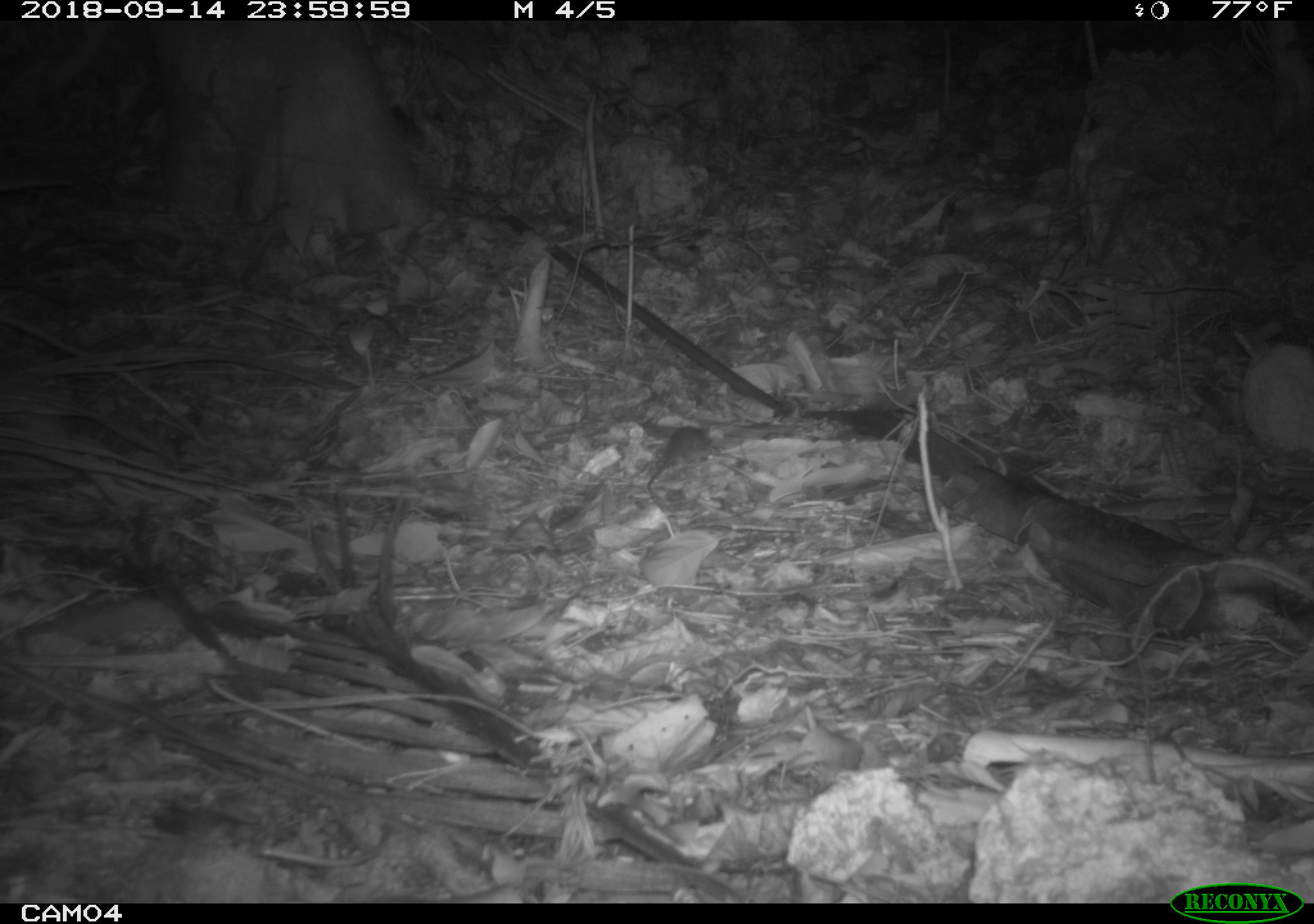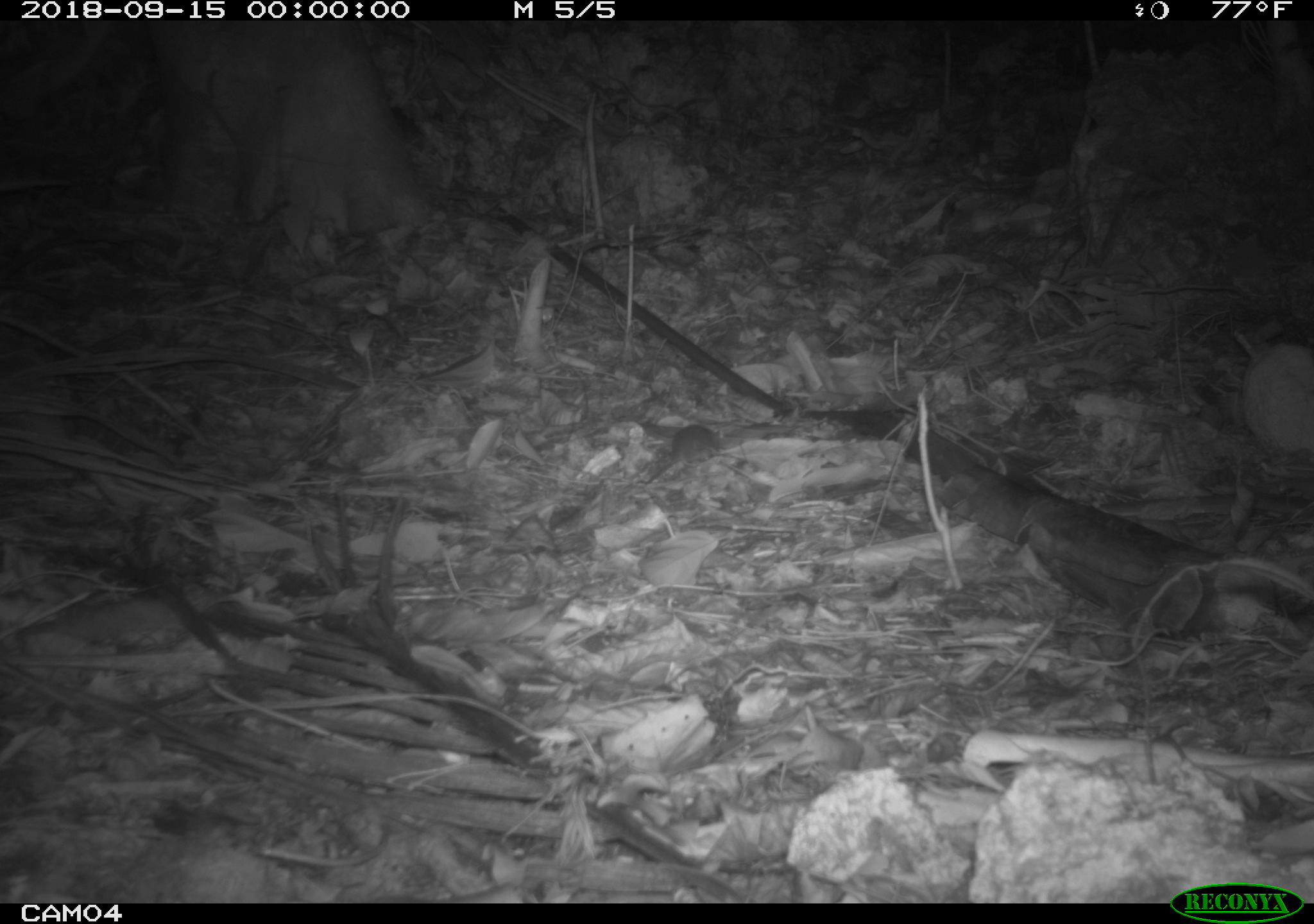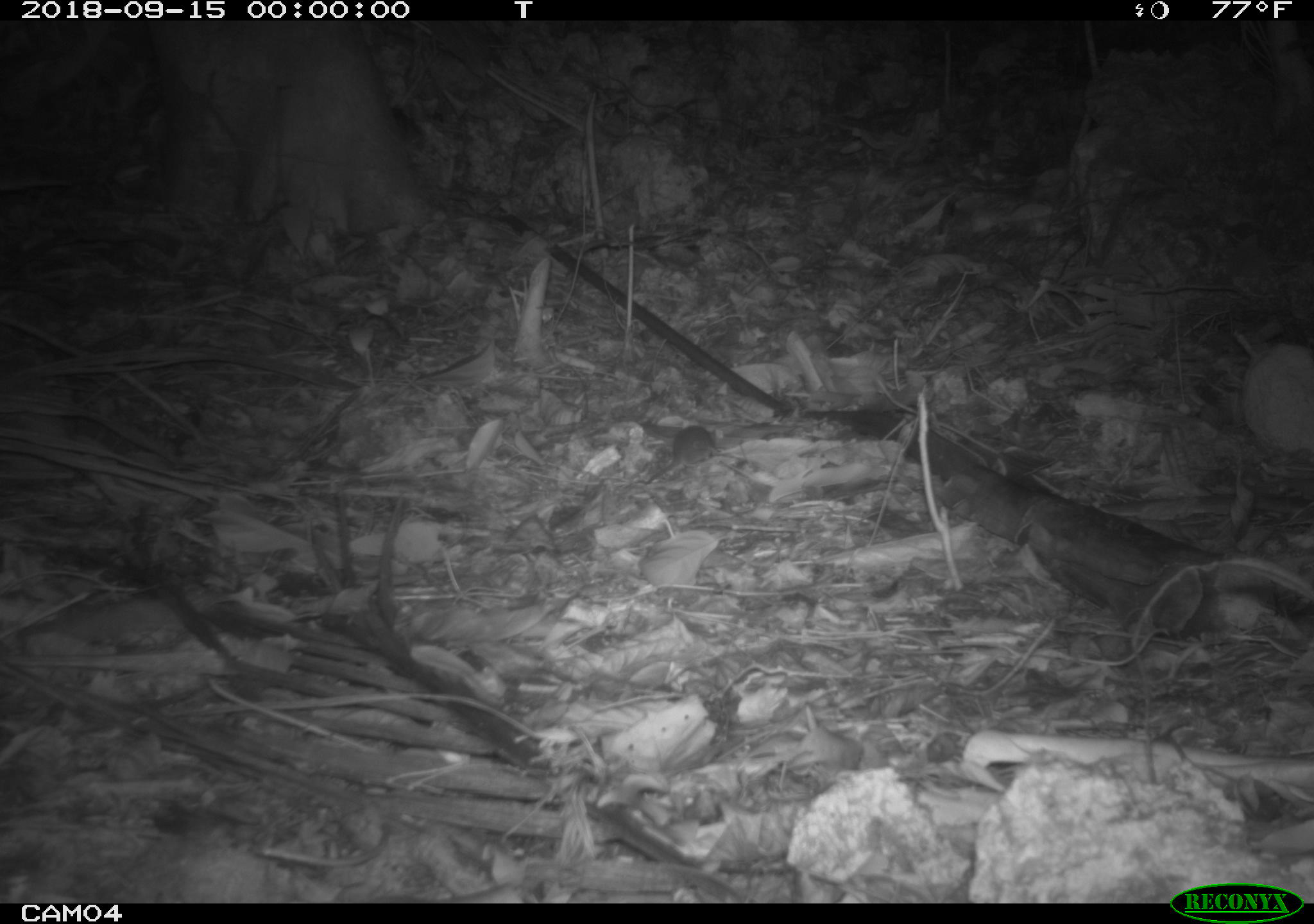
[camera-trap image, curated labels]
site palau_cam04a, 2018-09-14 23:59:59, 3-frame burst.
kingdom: Animalia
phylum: Chordata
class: Mammalia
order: Rodentia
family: Muridae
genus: Rattus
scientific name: Rattus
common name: rat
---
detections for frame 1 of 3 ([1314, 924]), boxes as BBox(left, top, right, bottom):
rat: BBox(640, 422, 711, 490)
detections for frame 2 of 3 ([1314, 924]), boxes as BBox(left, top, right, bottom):
rat: BBox(626, 419, 720, 483)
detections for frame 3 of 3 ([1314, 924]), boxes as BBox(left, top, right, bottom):
rat: BBox(631, 420, 718, 470)